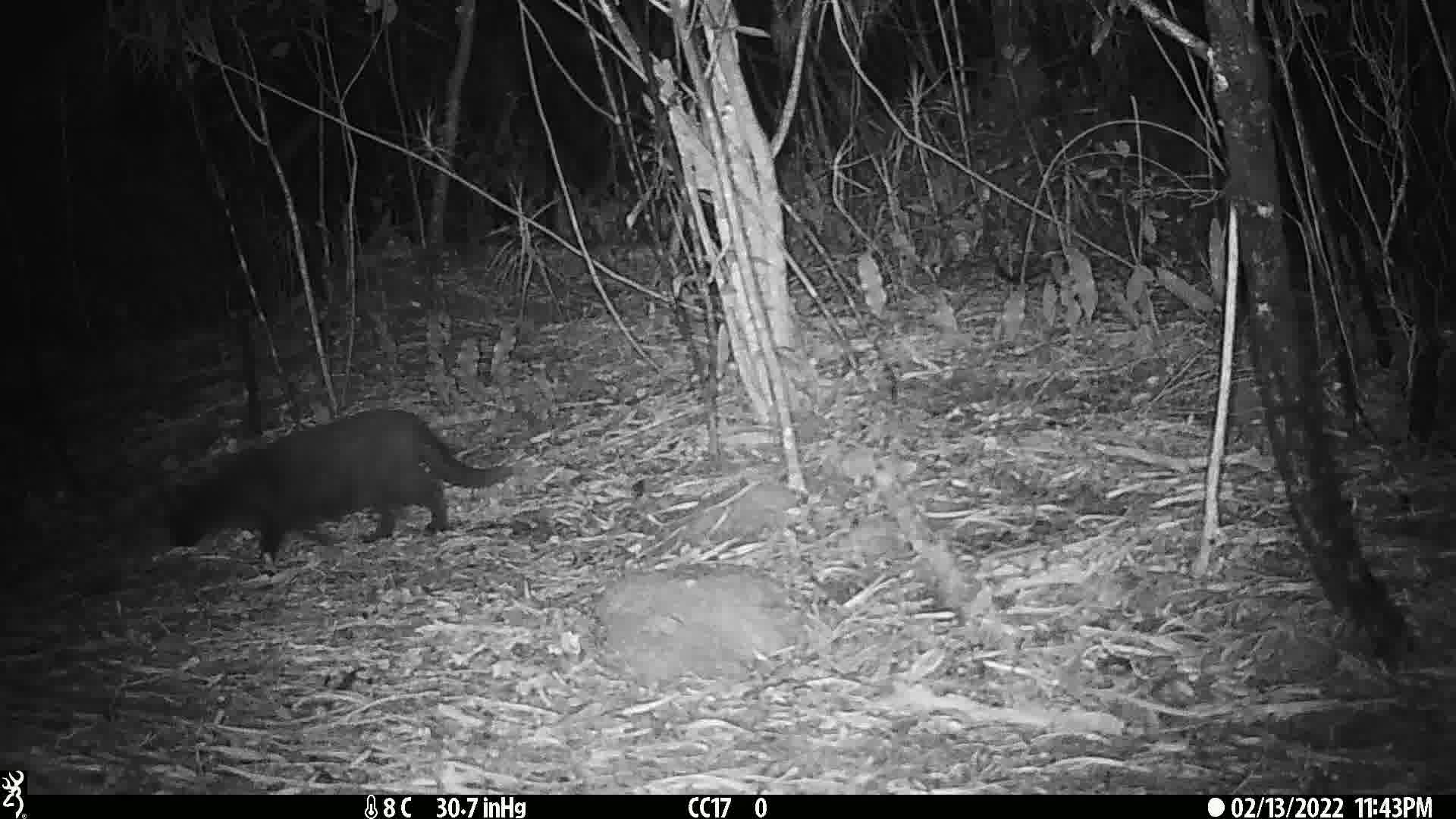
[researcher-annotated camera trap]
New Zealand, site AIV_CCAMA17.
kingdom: Animalia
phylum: Chordata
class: Mammalia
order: Carnivora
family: Felidae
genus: Felis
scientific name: Felis catus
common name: domestic cat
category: cat